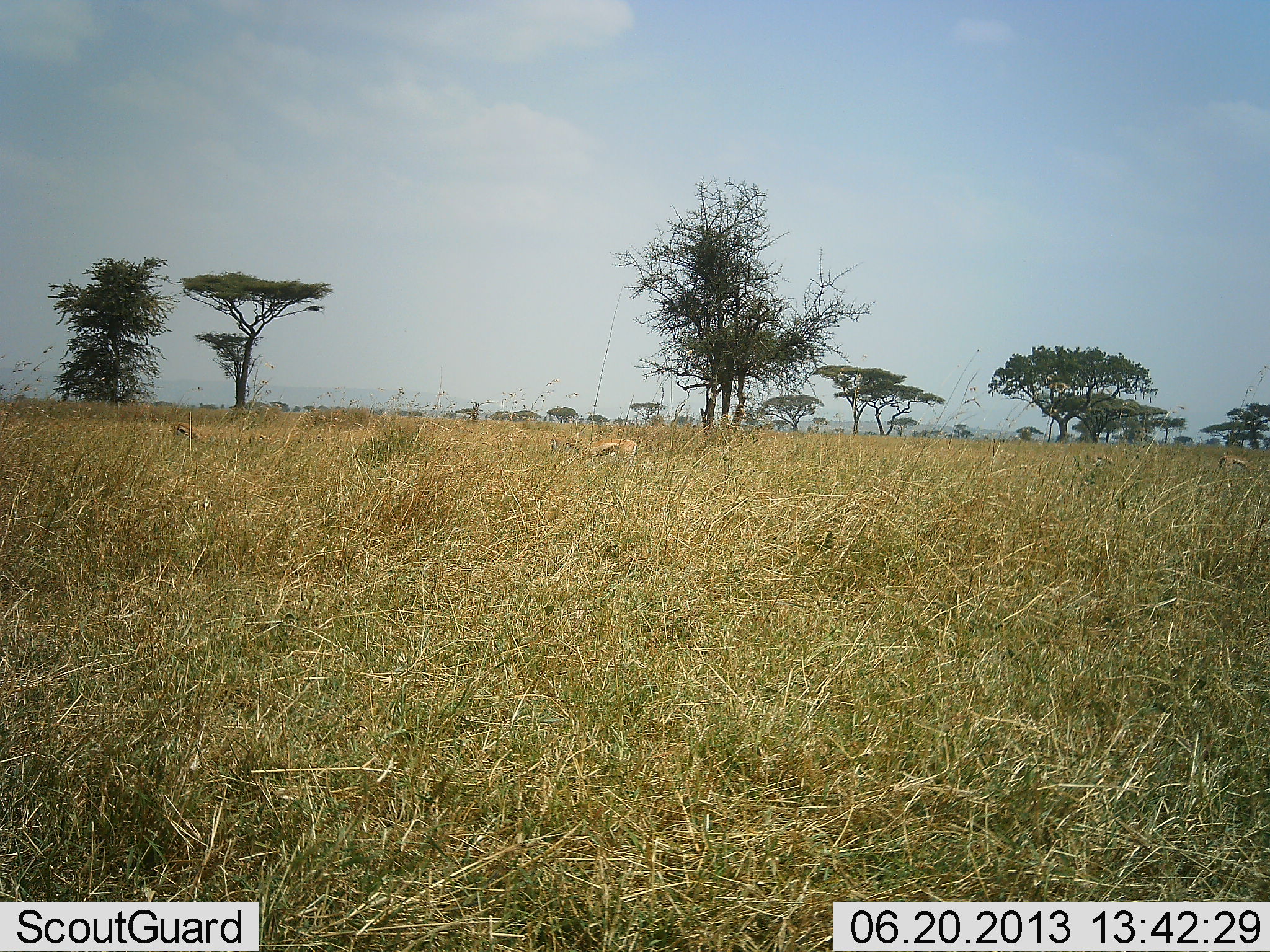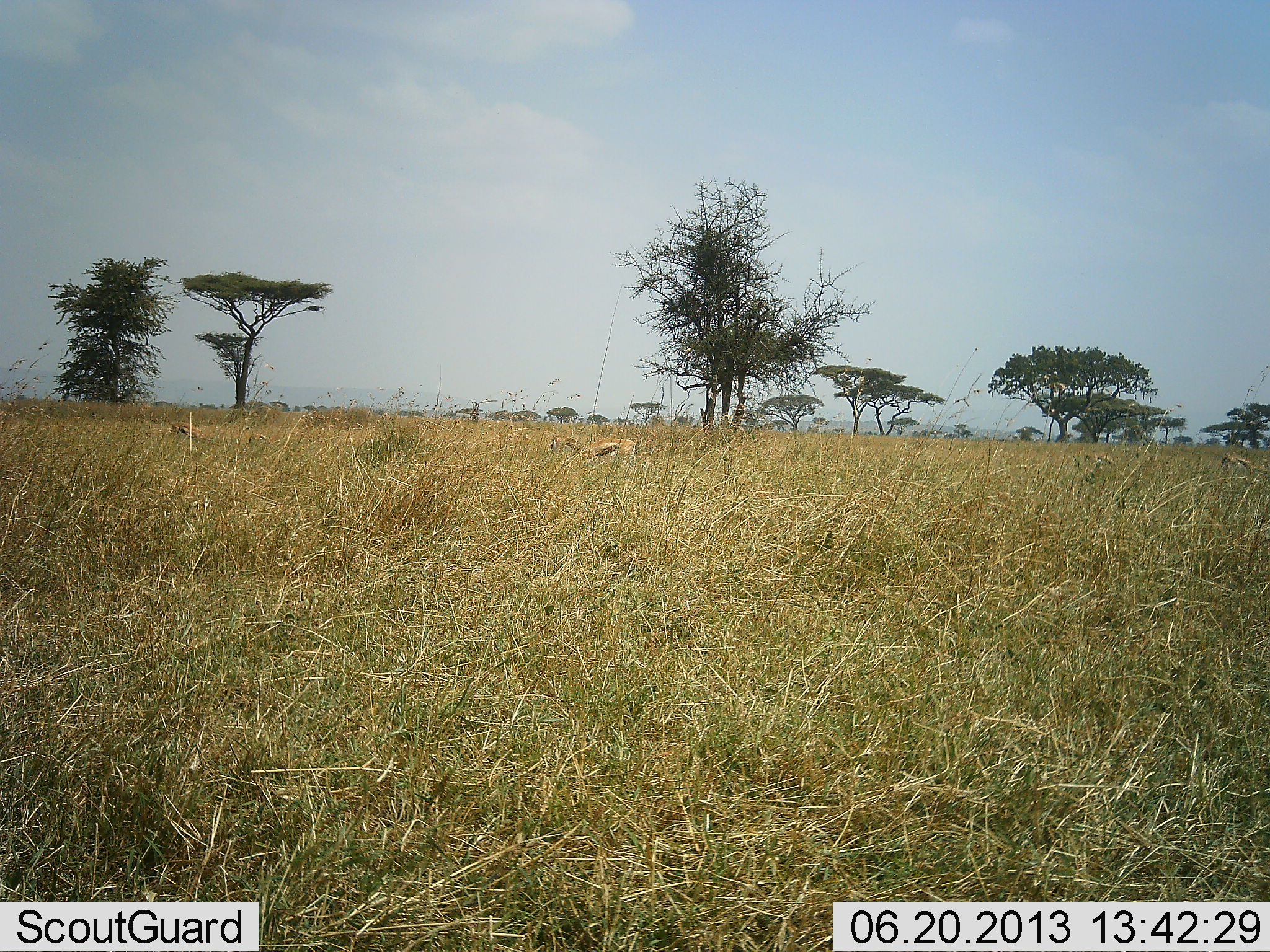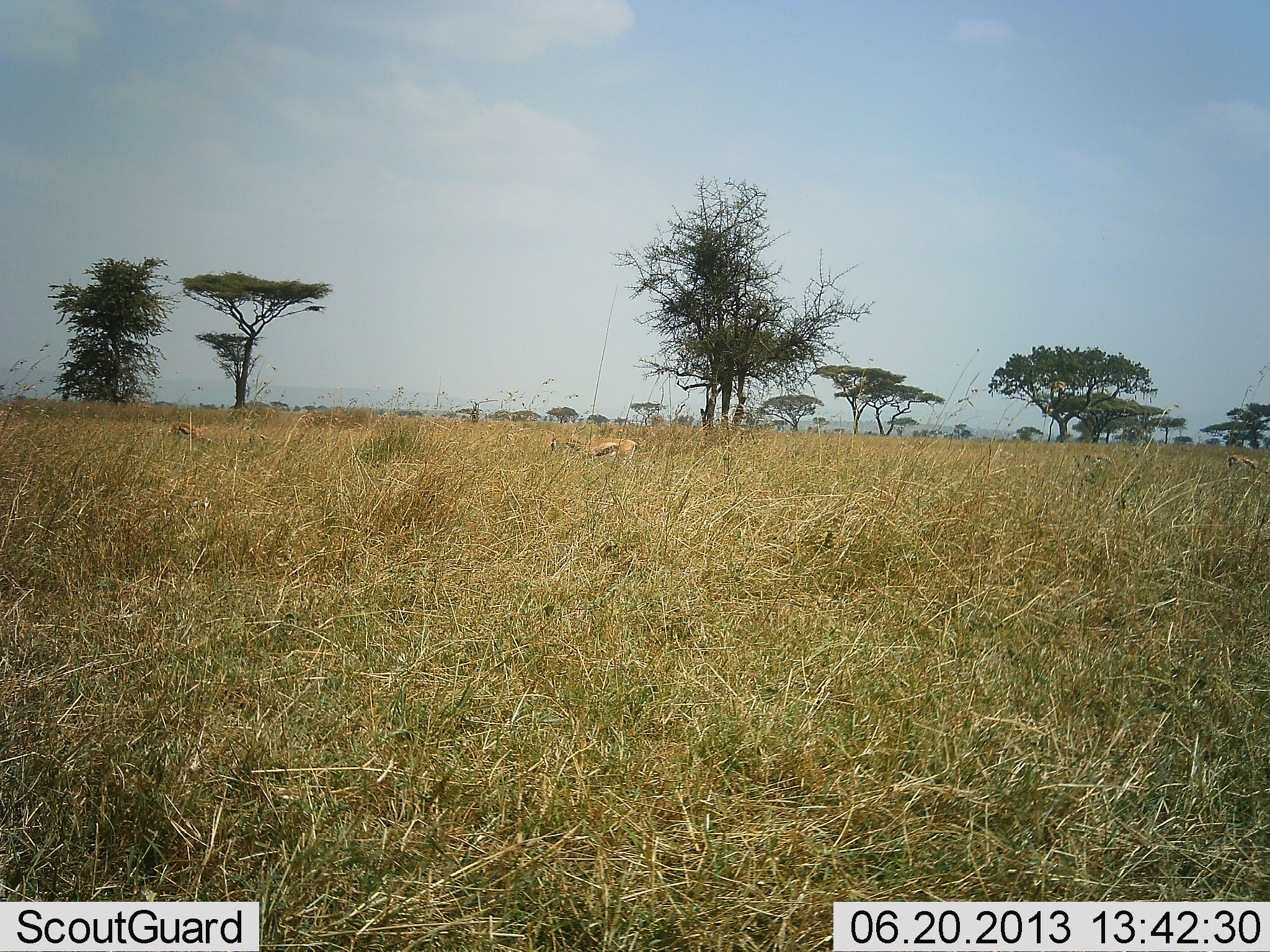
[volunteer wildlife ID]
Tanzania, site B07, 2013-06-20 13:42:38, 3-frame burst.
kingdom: Animalia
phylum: Chordata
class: Mammalia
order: Artiodactyla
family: Bovidae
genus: Eudorcas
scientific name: Eudorcas thomsonii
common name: thomson's gazelle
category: gazellethomsons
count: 2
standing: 43%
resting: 0%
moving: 14%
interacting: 0%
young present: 0%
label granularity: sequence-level